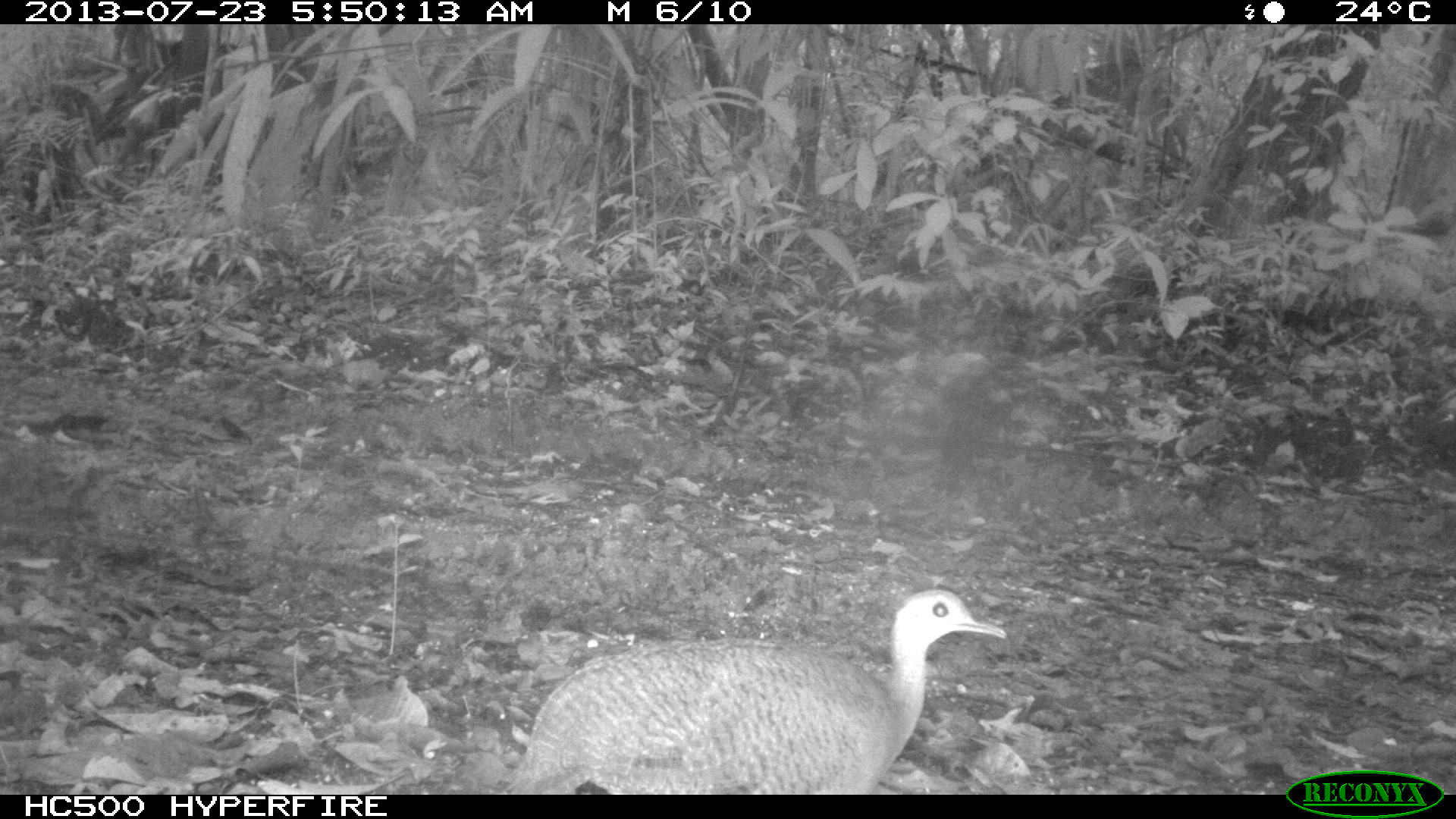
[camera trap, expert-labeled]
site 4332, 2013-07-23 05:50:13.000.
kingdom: Animalia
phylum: Chordata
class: Aves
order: Tinamiformes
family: Tinamidae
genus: Tinamus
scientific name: Tinamus major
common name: great tinamou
Tinamus major (great tinamou), count 1.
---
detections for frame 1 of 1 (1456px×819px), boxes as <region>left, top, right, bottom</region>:
tinamus major: <region>511, 586, 1007, 793</region>